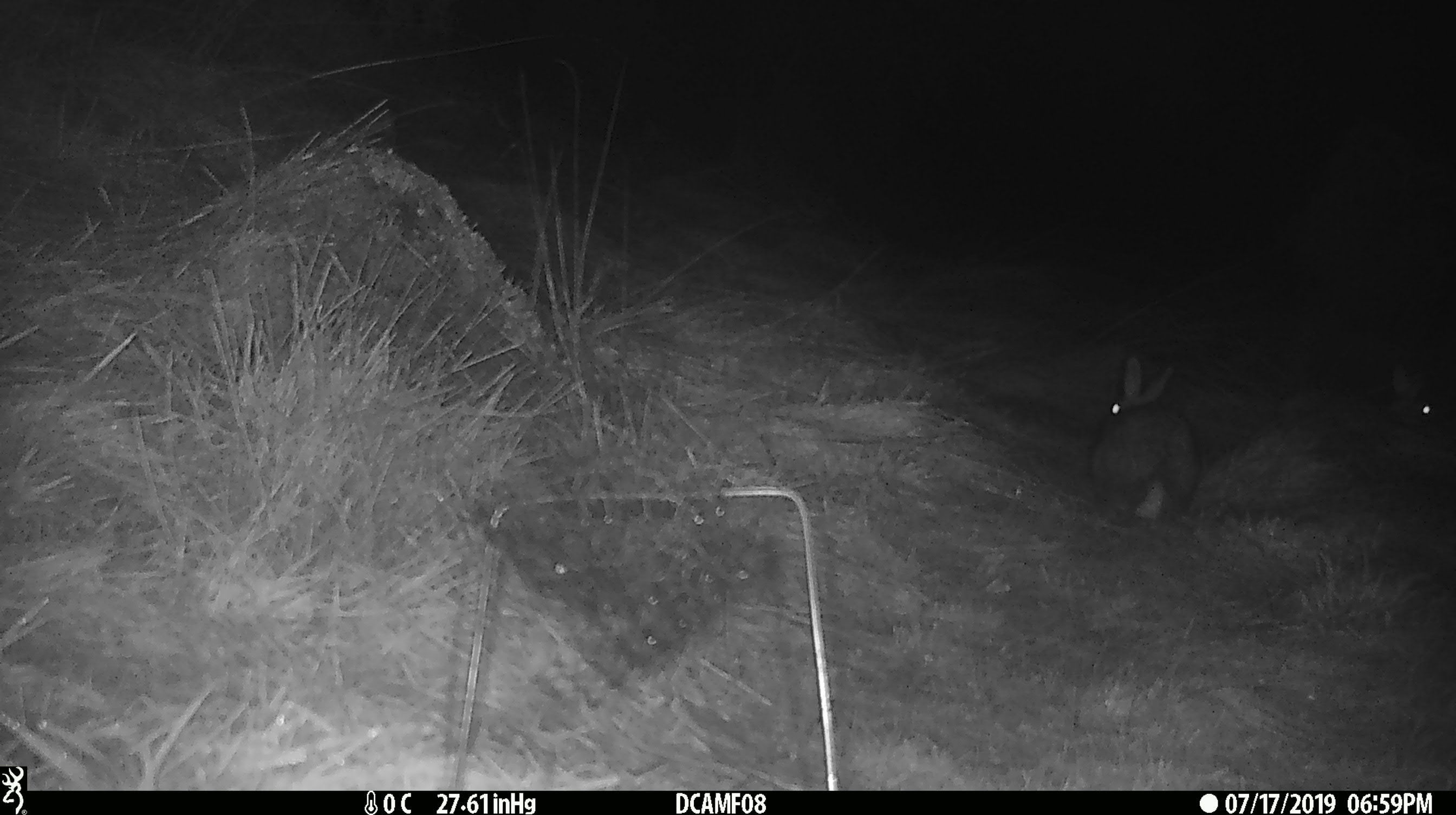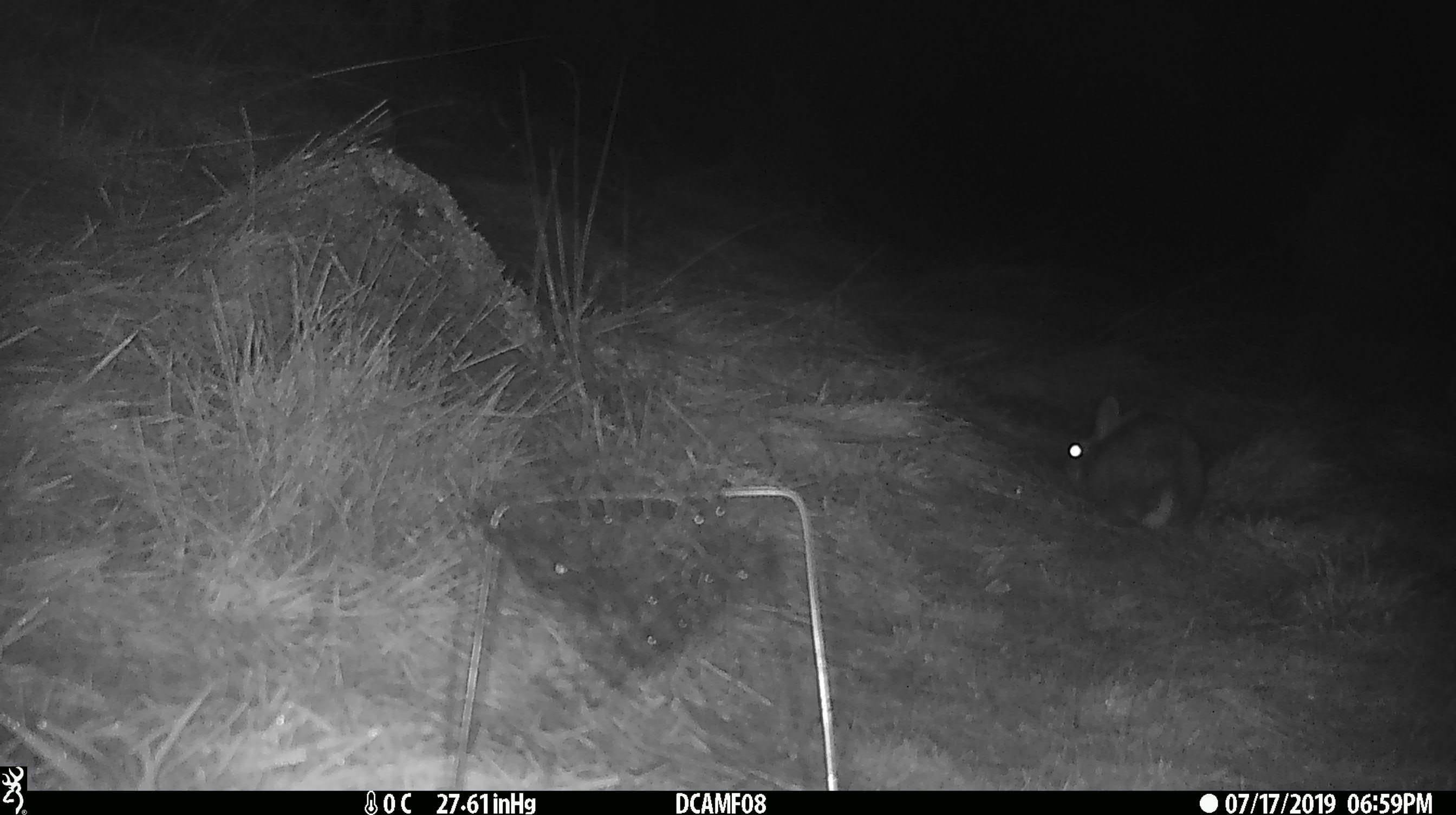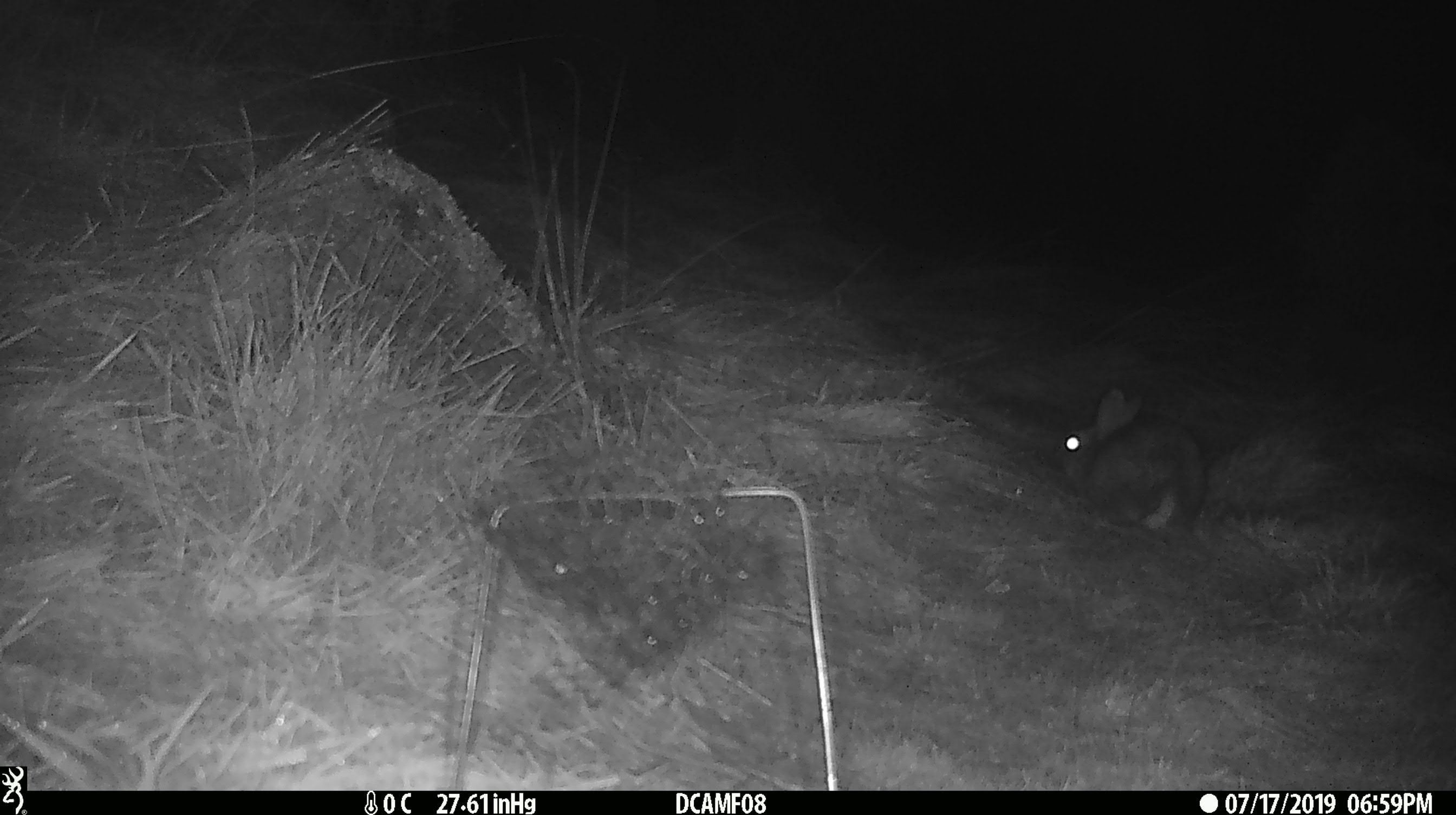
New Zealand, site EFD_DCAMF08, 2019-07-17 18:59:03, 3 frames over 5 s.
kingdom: Animalia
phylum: Chordata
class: Mammalia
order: Lagomorpha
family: Leporidae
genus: Oryctolagus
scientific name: Oryctolagus cuniculus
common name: european rabbit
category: rabbit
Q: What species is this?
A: Rabbit (european rabbit) (Oryctolagus cuniculus).